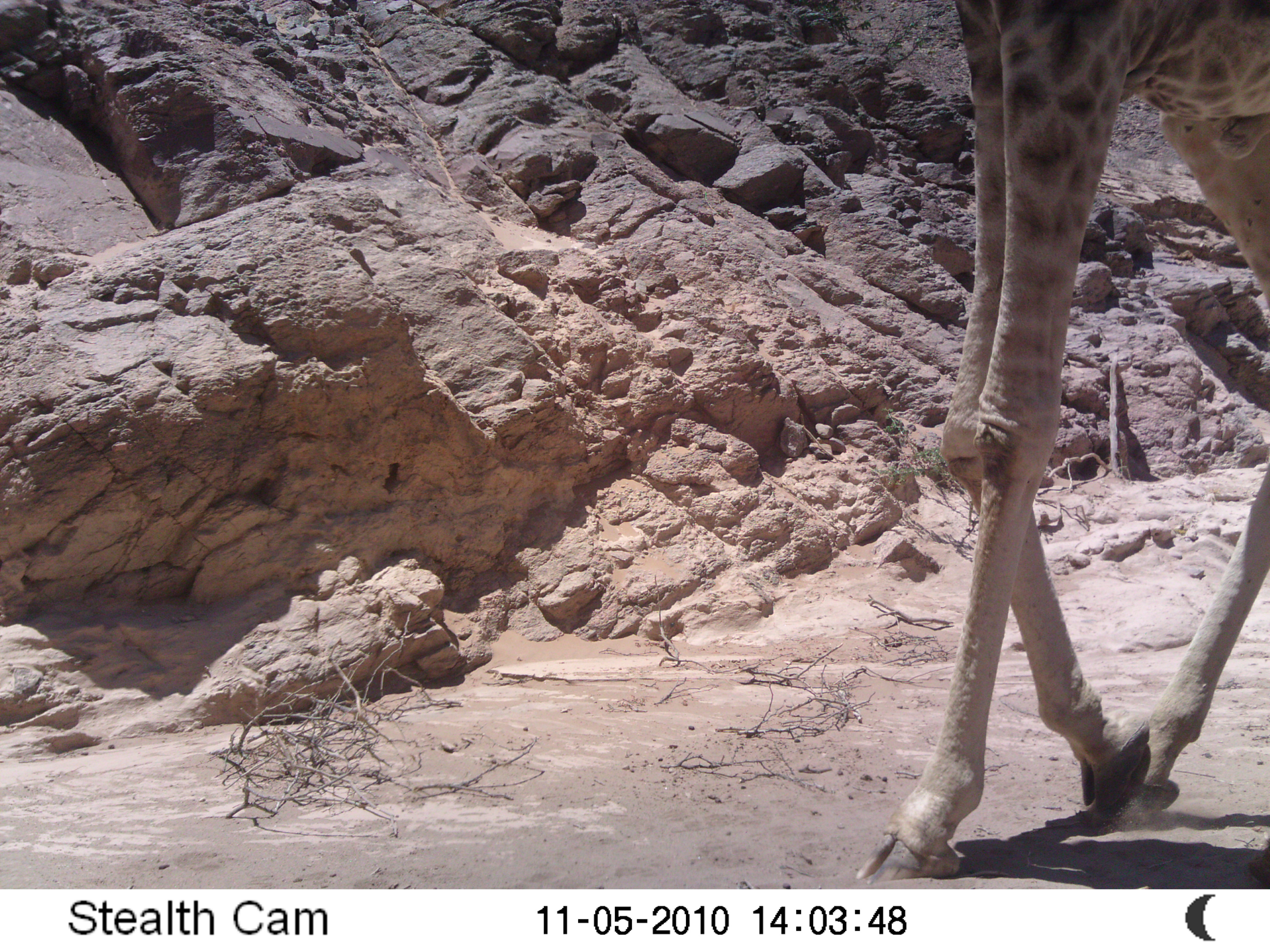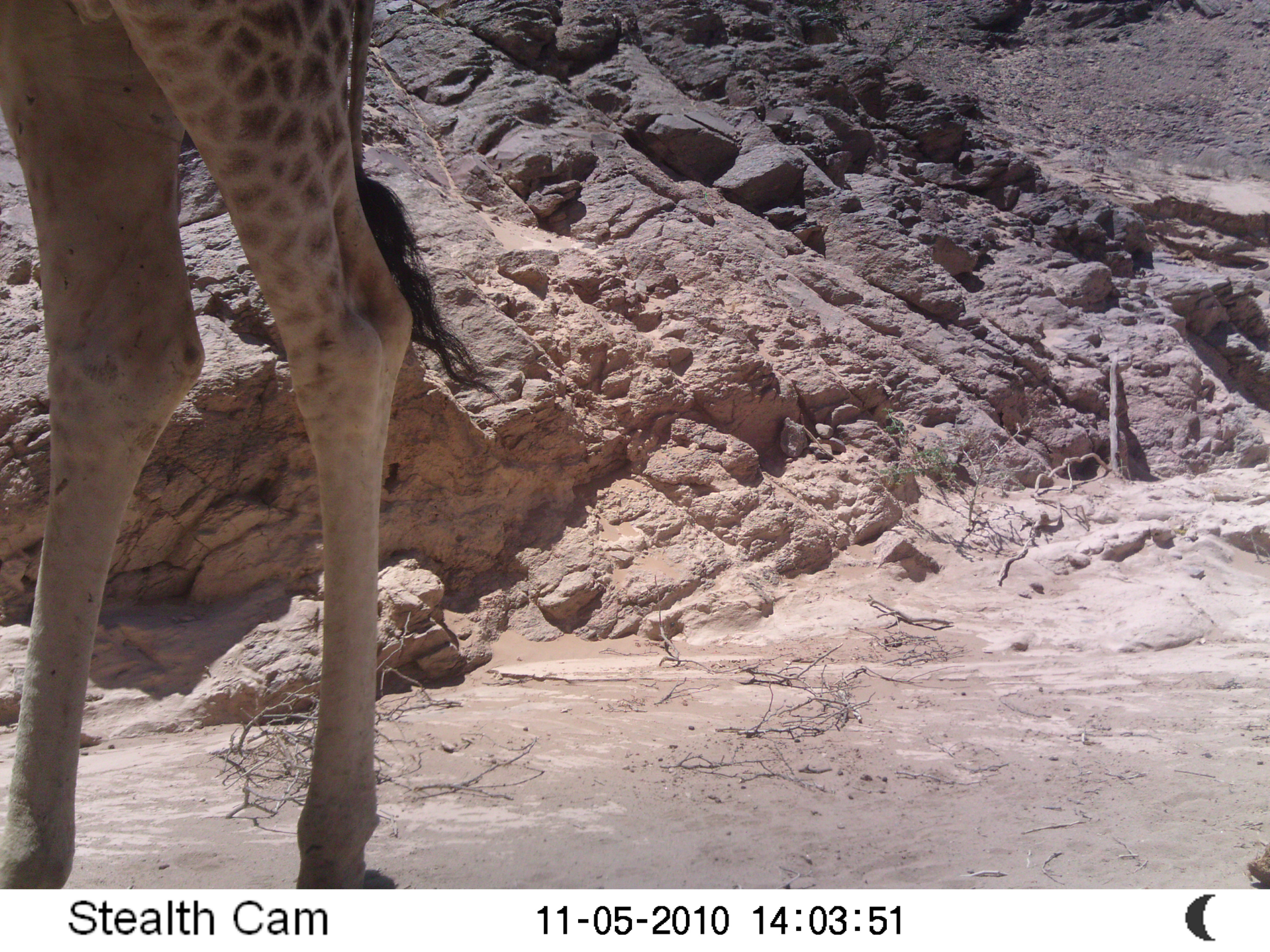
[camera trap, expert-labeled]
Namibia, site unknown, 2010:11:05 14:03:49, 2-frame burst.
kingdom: Animalia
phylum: Chordata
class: Mammalia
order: Artiodactyla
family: Giraffidae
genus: Giraffa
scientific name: Giraffa camelopardalis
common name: giraffe